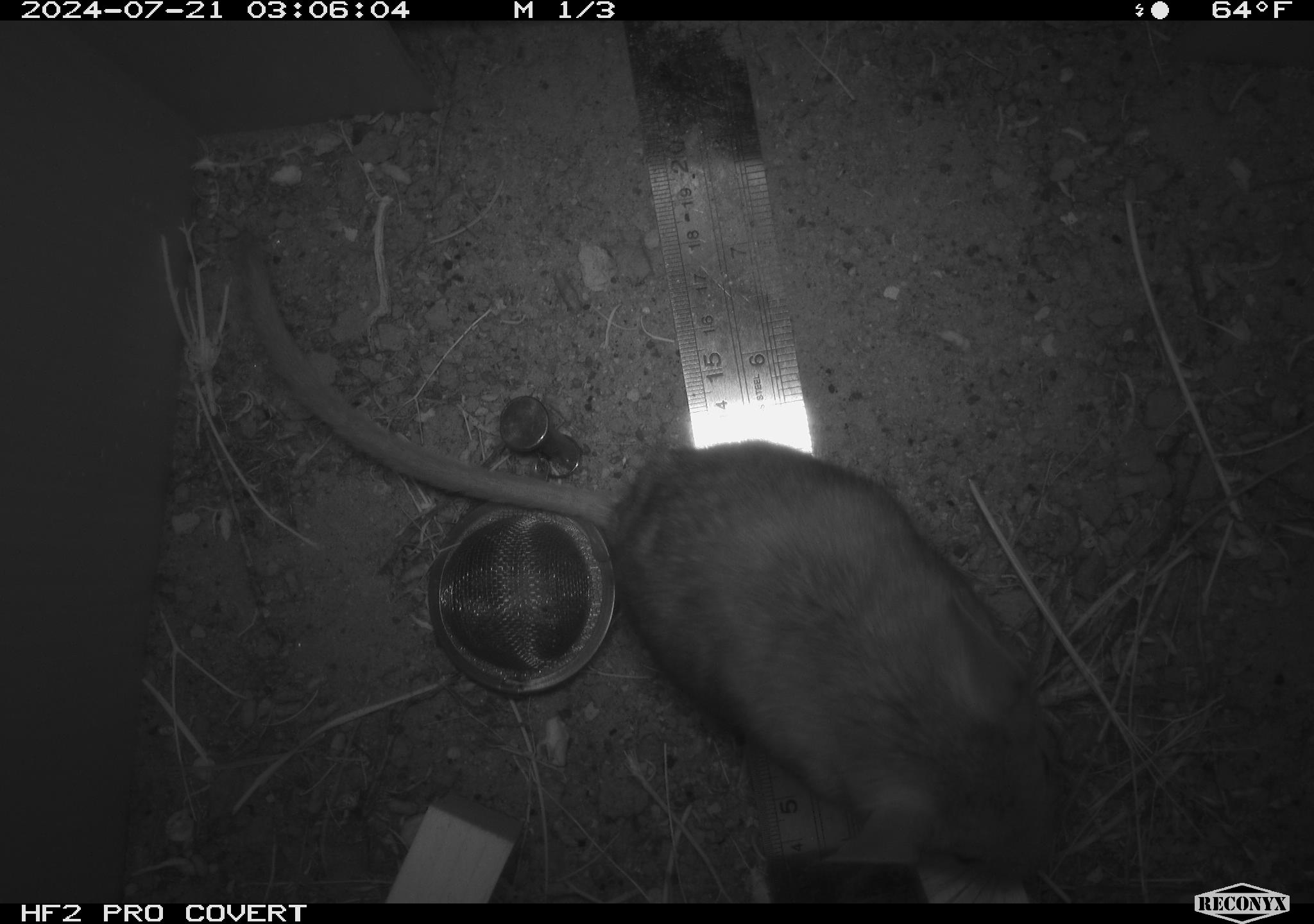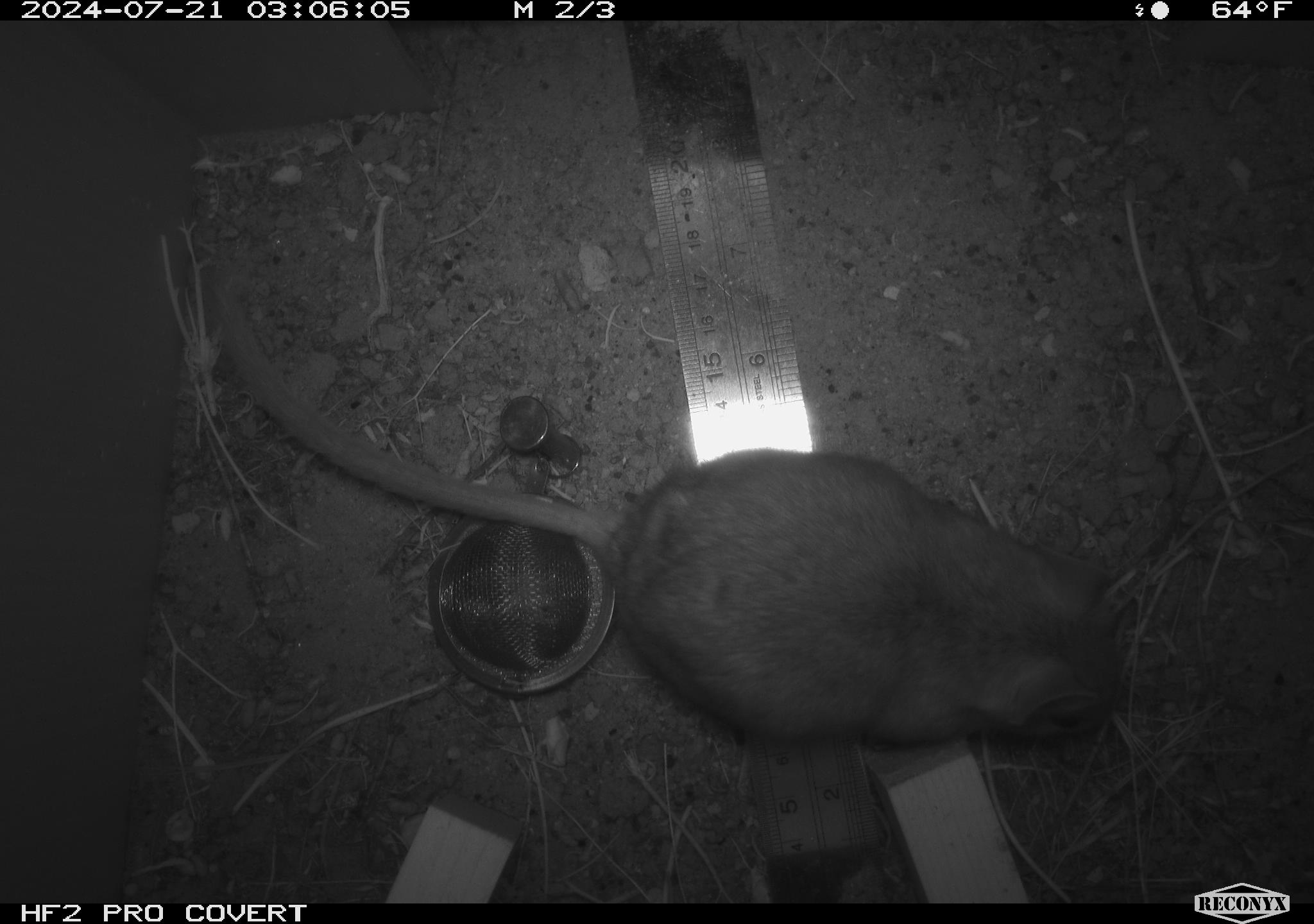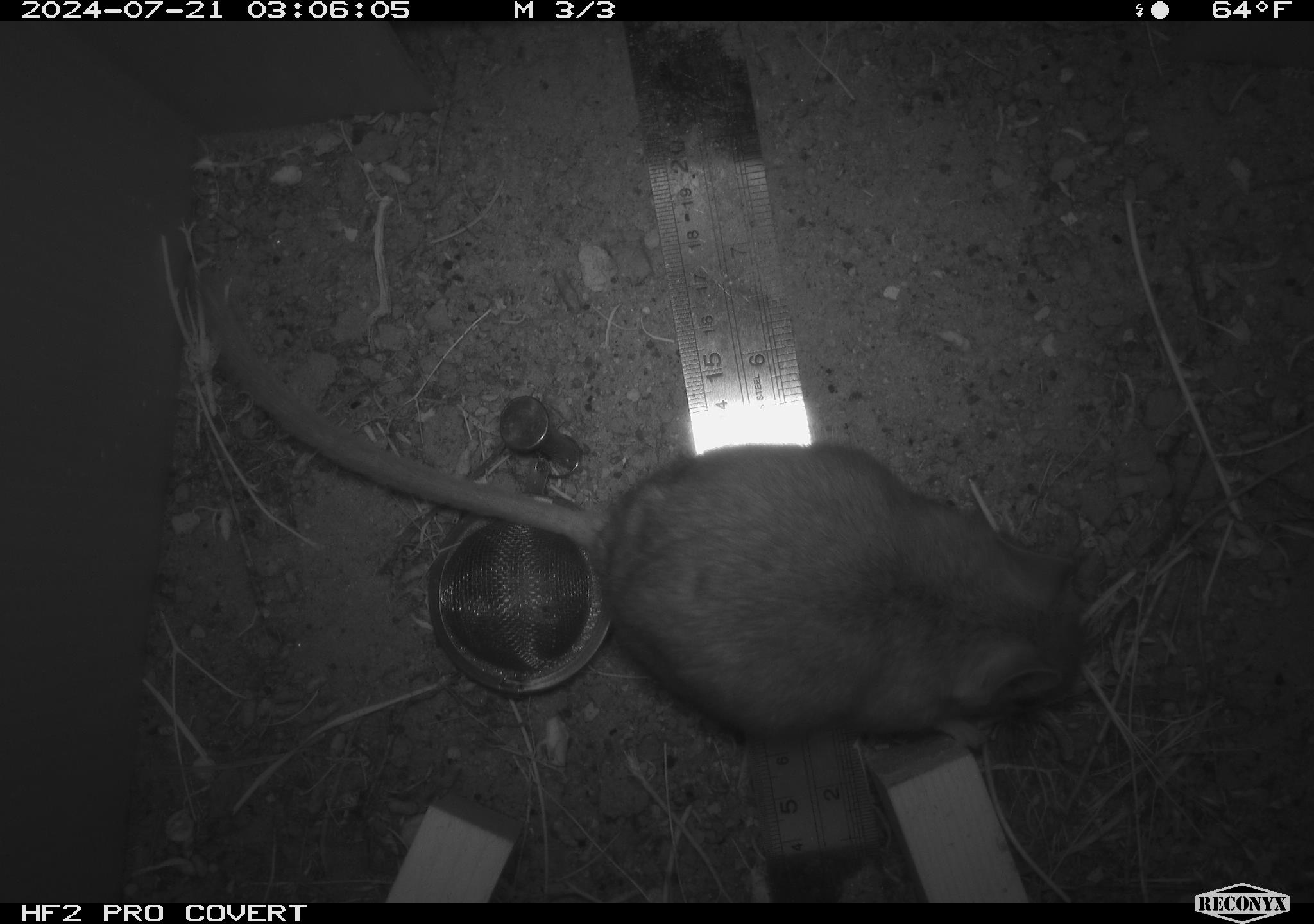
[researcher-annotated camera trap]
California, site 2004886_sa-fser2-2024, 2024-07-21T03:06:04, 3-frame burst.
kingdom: Animalia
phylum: Chordata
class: Mammalia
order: Rodentia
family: Cricetidae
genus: Neotoma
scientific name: Neotoma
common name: pack rat or woodrat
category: neotoma species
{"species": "neotoma species (pack rat or woodrat) (Neotoma)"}